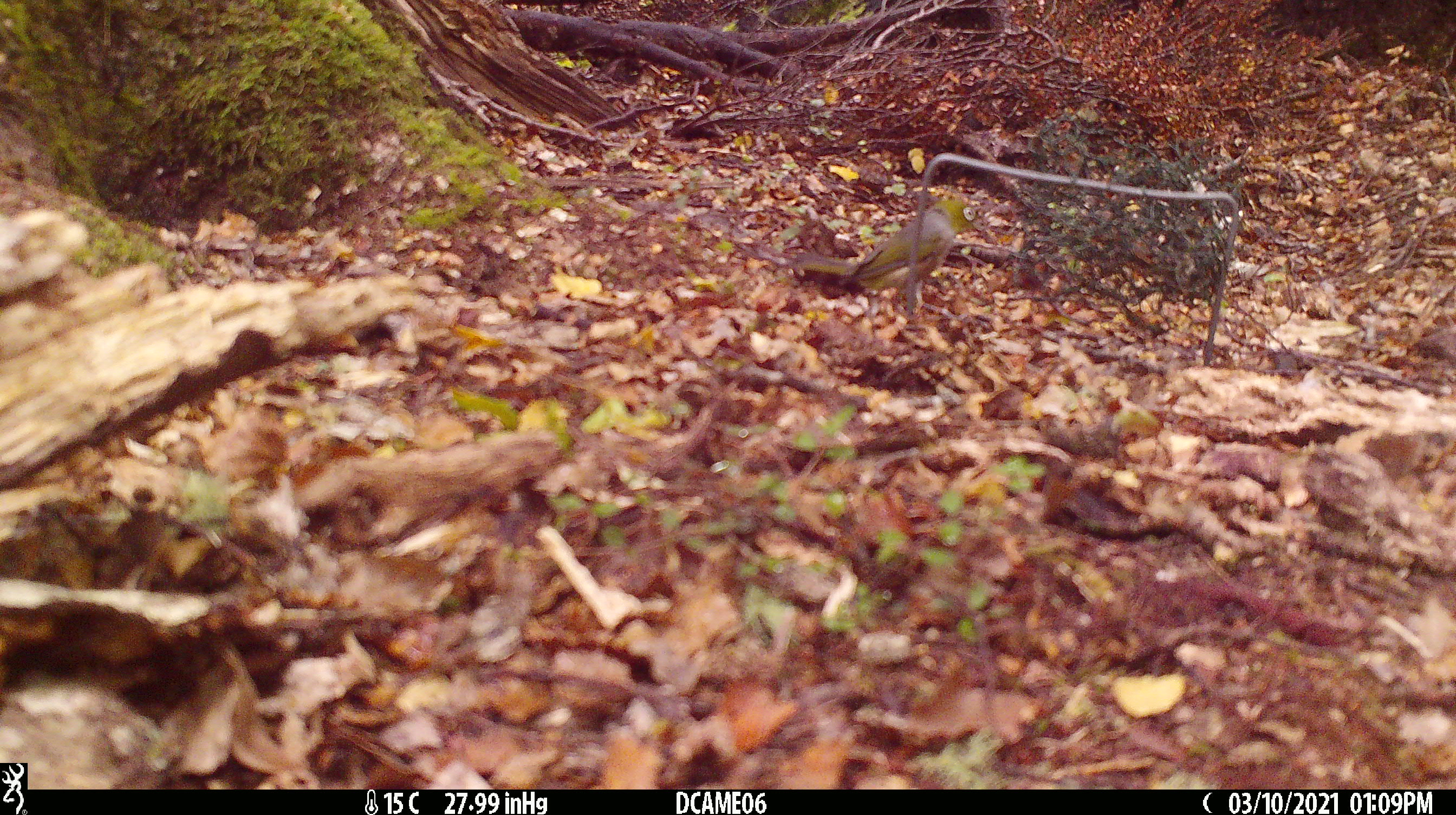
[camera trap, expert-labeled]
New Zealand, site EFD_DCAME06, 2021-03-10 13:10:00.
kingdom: Animalia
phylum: Chordata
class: Aves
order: Passeriformes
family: Zosteropidae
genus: Zosterops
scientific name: Zosterops lateralis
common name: silvereye